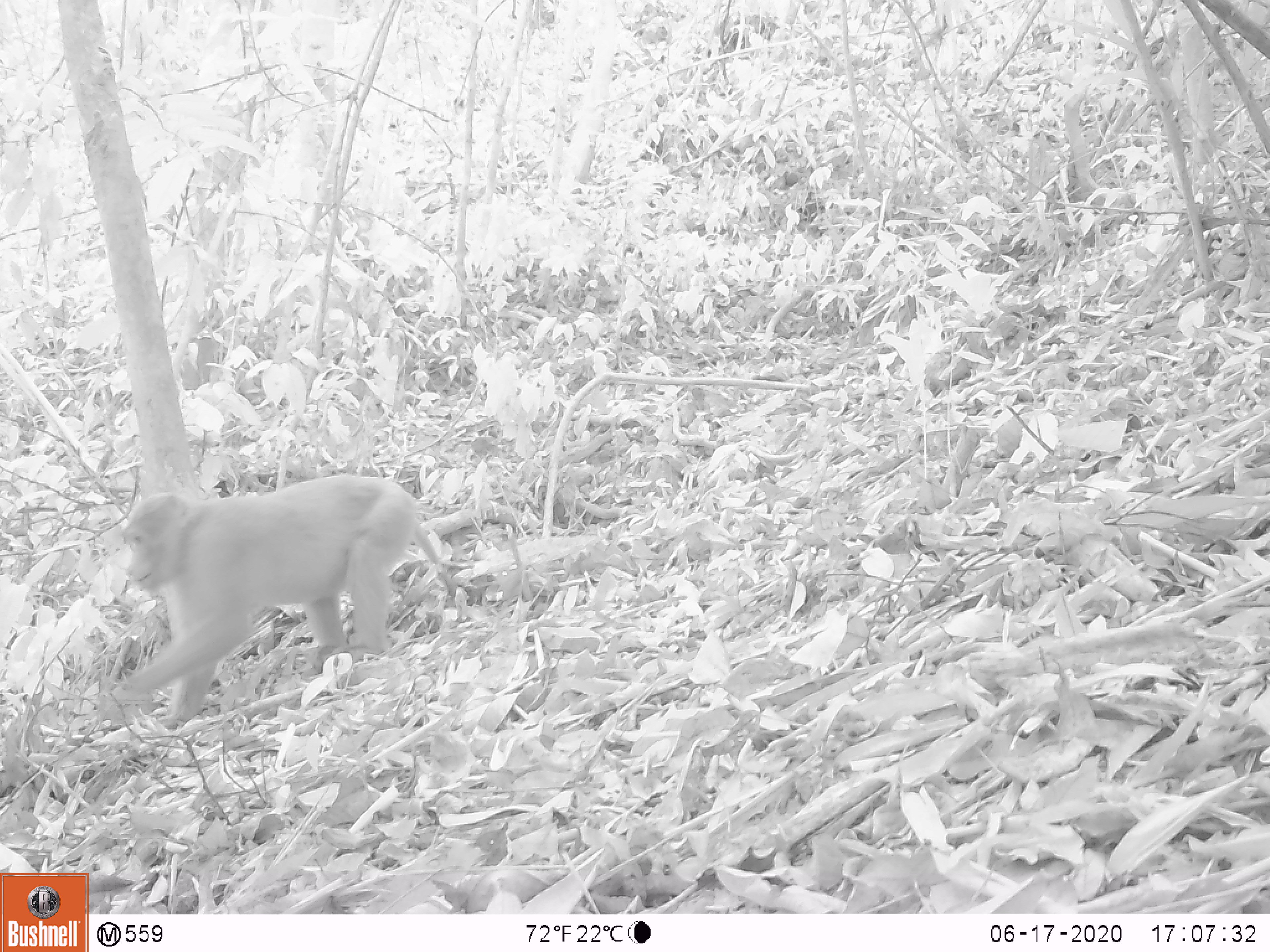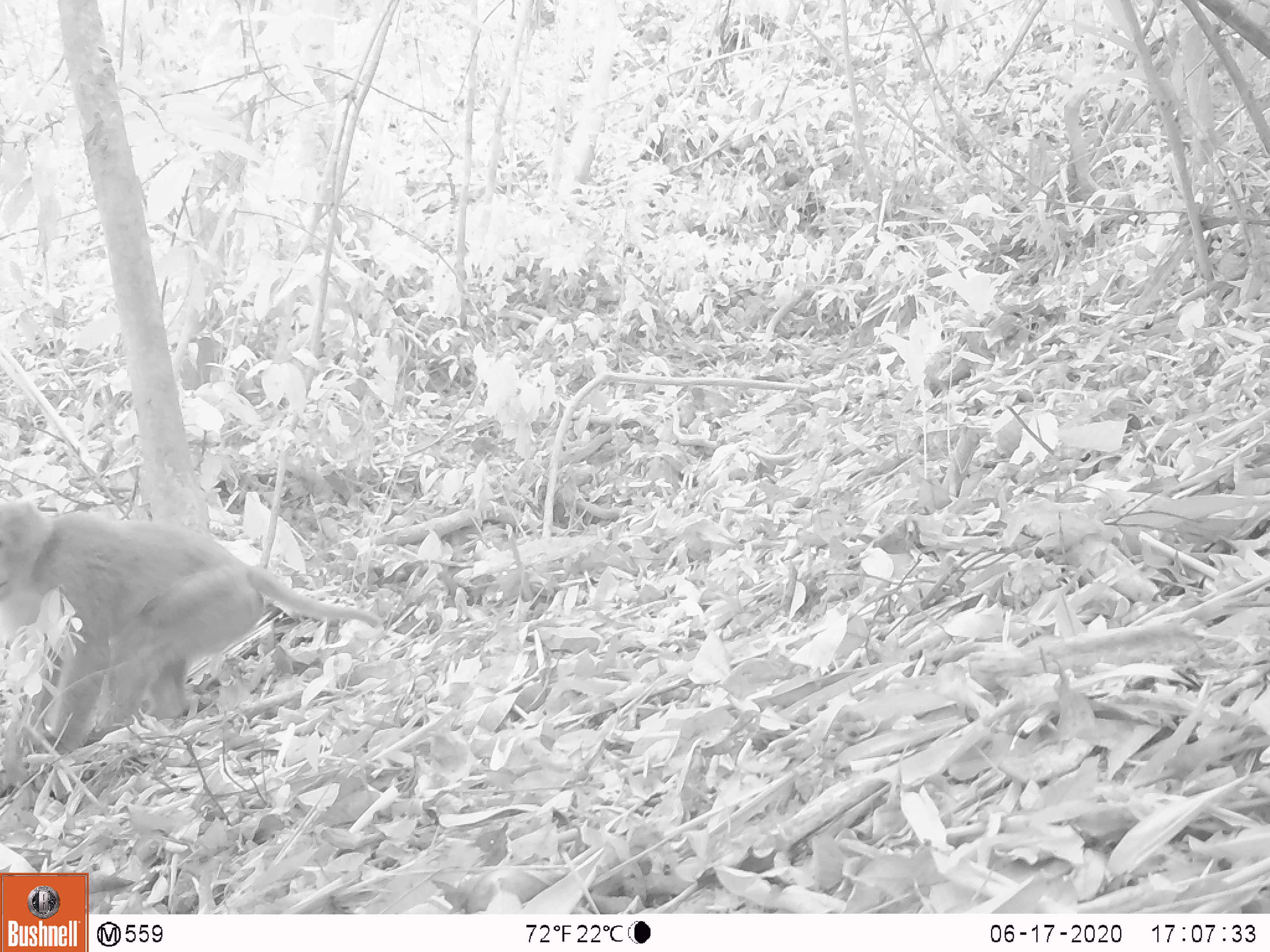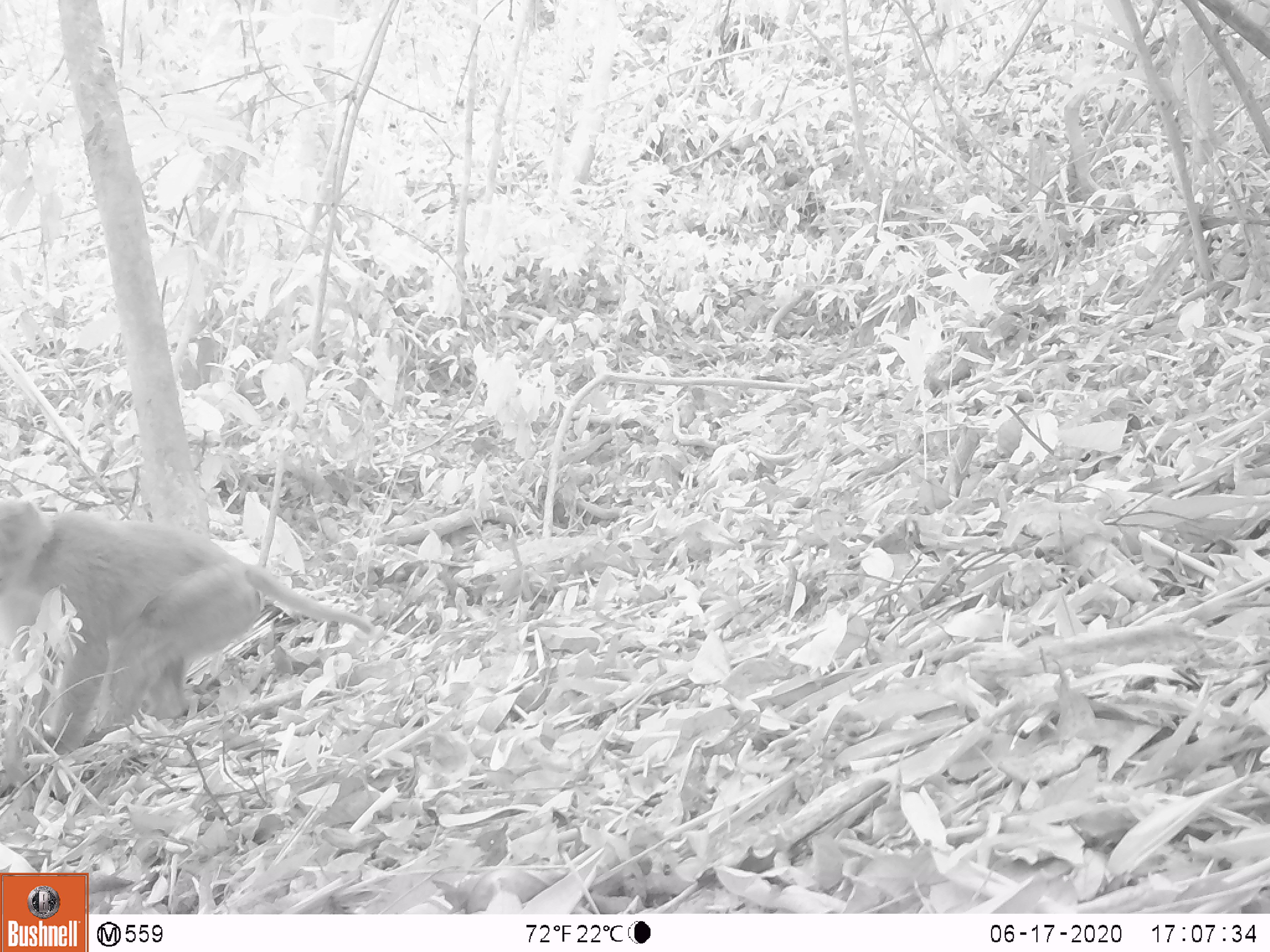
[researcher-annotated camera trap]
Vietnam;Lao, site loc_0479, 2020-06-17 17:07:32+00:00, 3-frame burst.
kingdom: Animalia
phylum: Chordata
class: Mammalia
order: Primates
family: Cercopithecidae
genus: Macaca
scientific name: Macaca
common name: macaques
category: assam or rhesus macaque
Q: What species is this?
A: Assam or rhesus macaque (macaques) (Macaca).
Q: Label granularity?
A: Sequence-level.